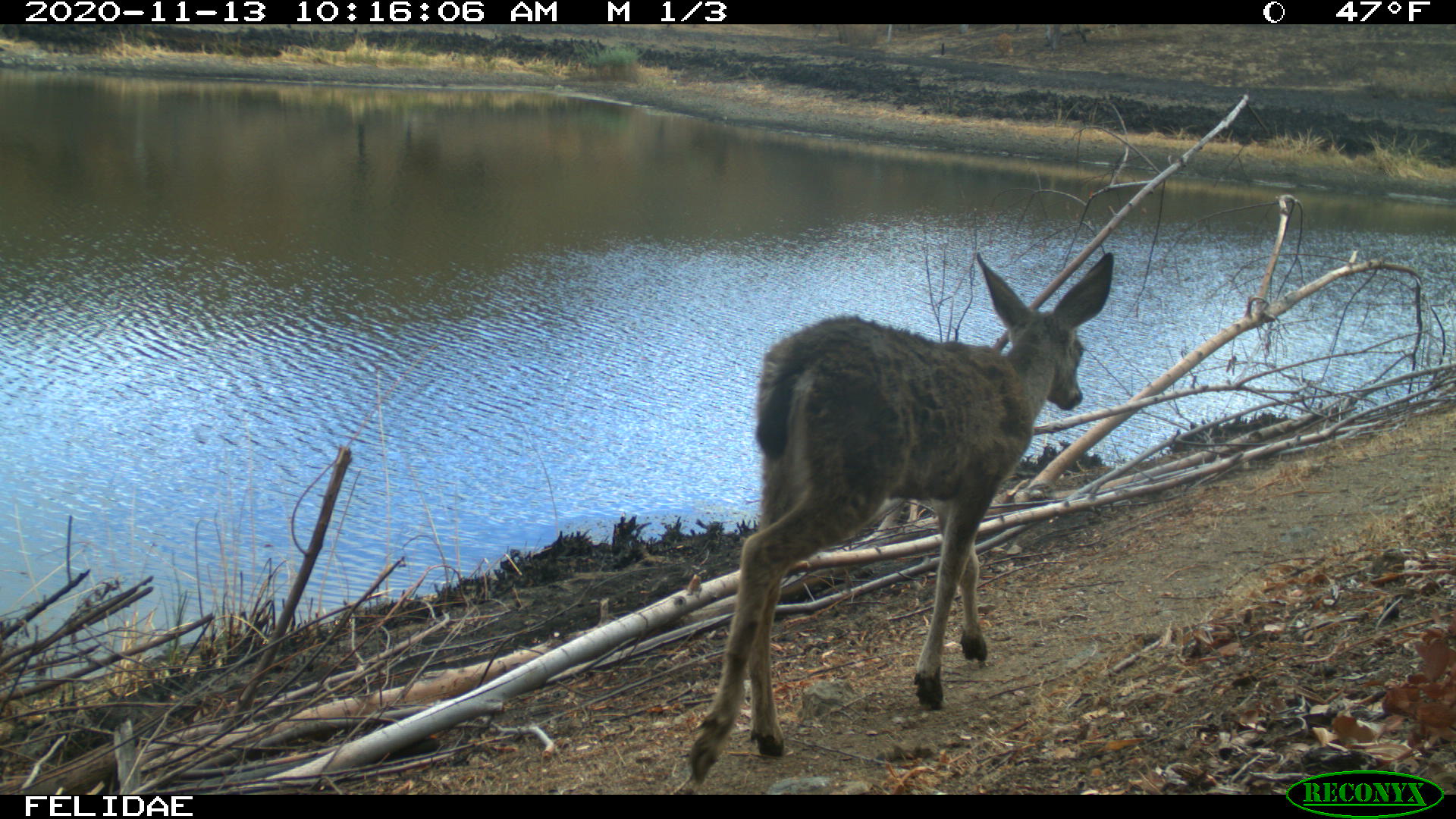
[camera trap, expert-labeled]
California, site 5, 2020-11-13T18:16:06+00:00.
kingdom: Animalia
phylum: Chordata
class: Mammalia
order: Artiodactyla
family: Cervidae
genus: Odocoileus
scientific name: Odocoileus hemionus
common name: mule deer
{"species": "mule deer (Odocoileus hemionus)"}